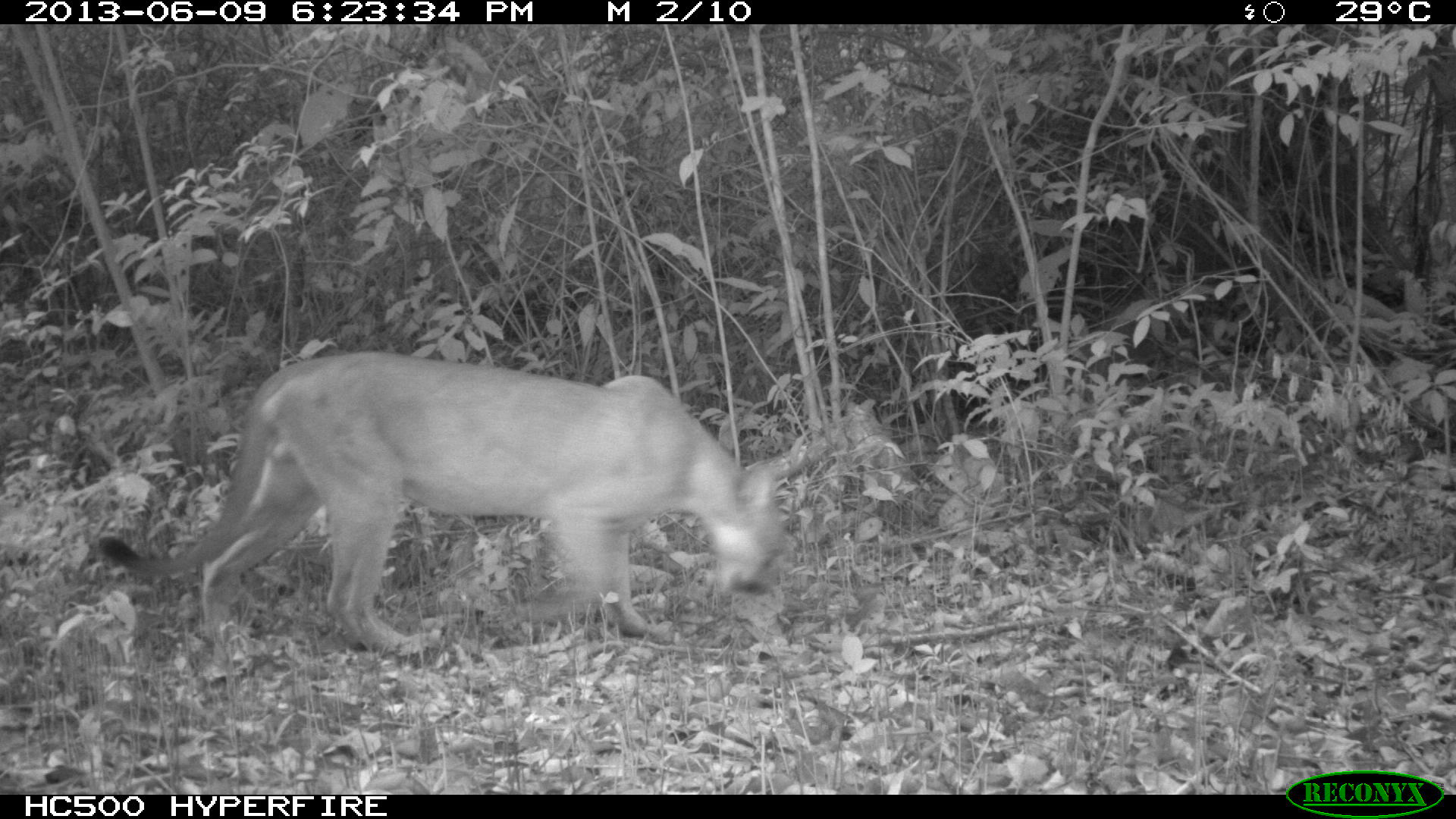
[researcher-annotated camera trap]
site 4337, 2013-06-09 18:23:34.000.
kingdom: Animalia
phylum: Chordata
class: Mammalia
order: Carnivora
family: Felidae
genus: Puma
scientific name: Puma concolor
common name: mountain lion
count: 1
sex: male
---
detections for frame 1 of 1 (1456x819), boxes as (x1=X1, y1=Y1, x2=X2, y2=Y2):
puma concolor: (x1=98, y1=348, x2=793, y2=657)